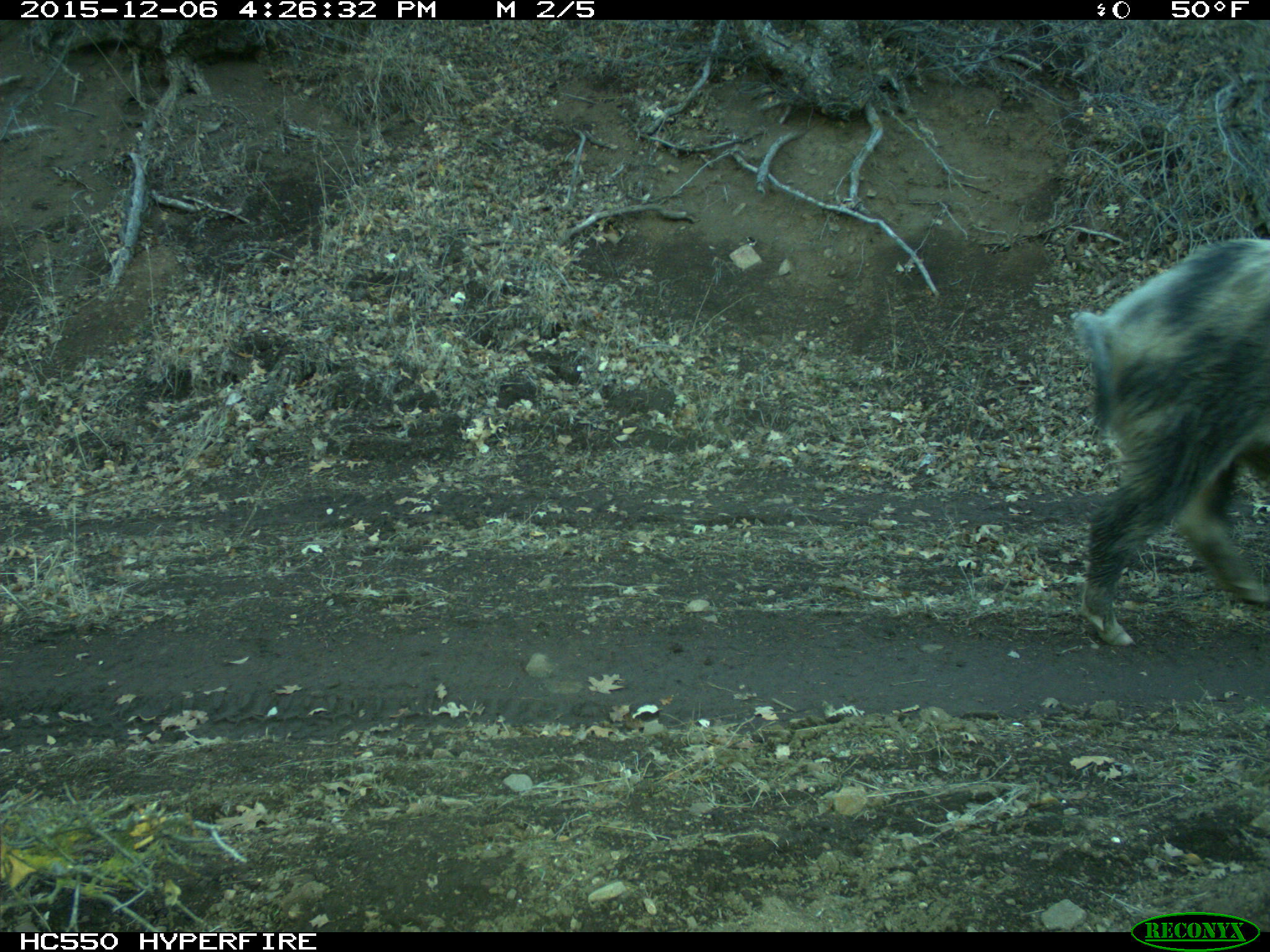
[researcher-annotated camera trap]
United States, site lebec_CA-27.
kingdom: Animalia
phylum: Chordata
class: Mammalia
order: Artiodactyla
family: Suidae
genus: Sus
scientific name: Sus scrofa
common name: wild boar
Sus scrofa (wild boar).